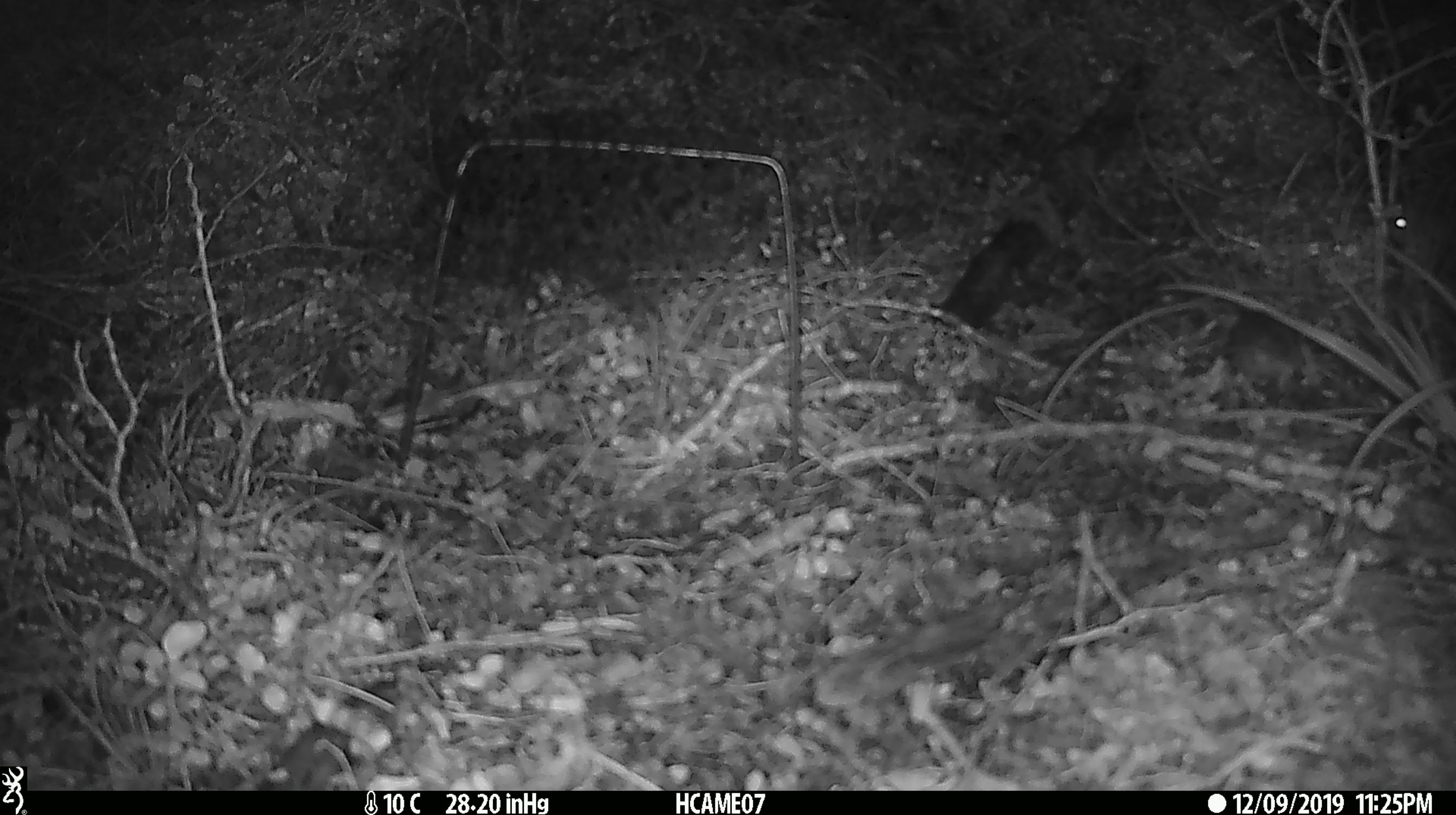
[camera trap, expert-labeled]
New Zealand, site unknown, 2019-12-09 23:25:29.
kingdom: Animalia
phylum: Chordata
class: Mammalia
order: Rodentia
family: Muridae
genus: Mus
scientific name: Mus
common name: mouse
Mouse (Mus).